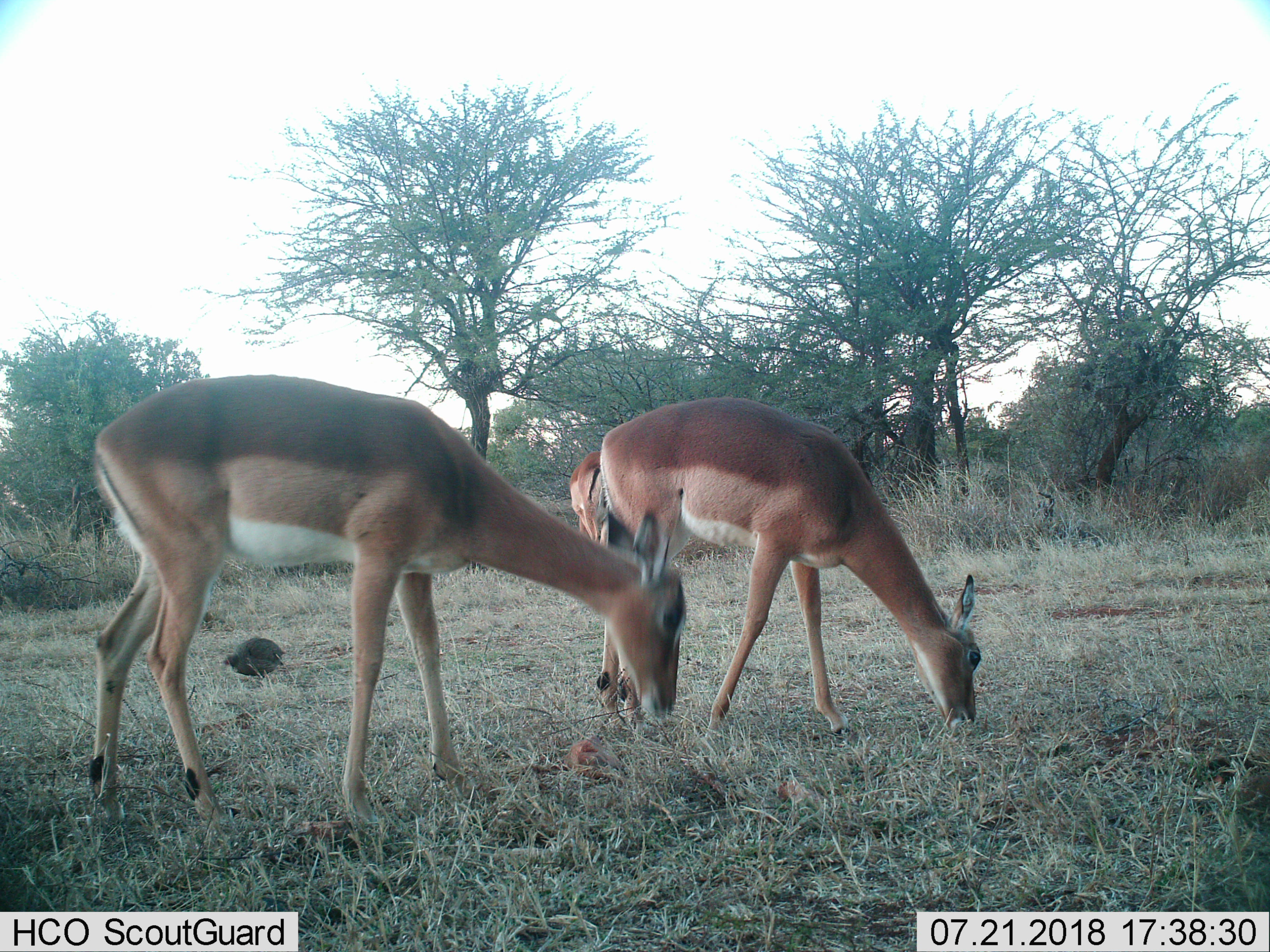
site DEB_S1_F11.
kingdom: Animalia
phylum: Chordata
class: Aves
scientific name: Aves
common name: bird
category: birdother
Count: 1.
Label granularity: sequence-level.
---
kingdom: Animalia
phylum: Chordata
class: Mammalia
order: Artiodactyla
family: Bovidae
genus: Aepyceros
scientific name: Aepyceros melampus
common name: impala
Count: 3.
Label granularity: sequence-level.